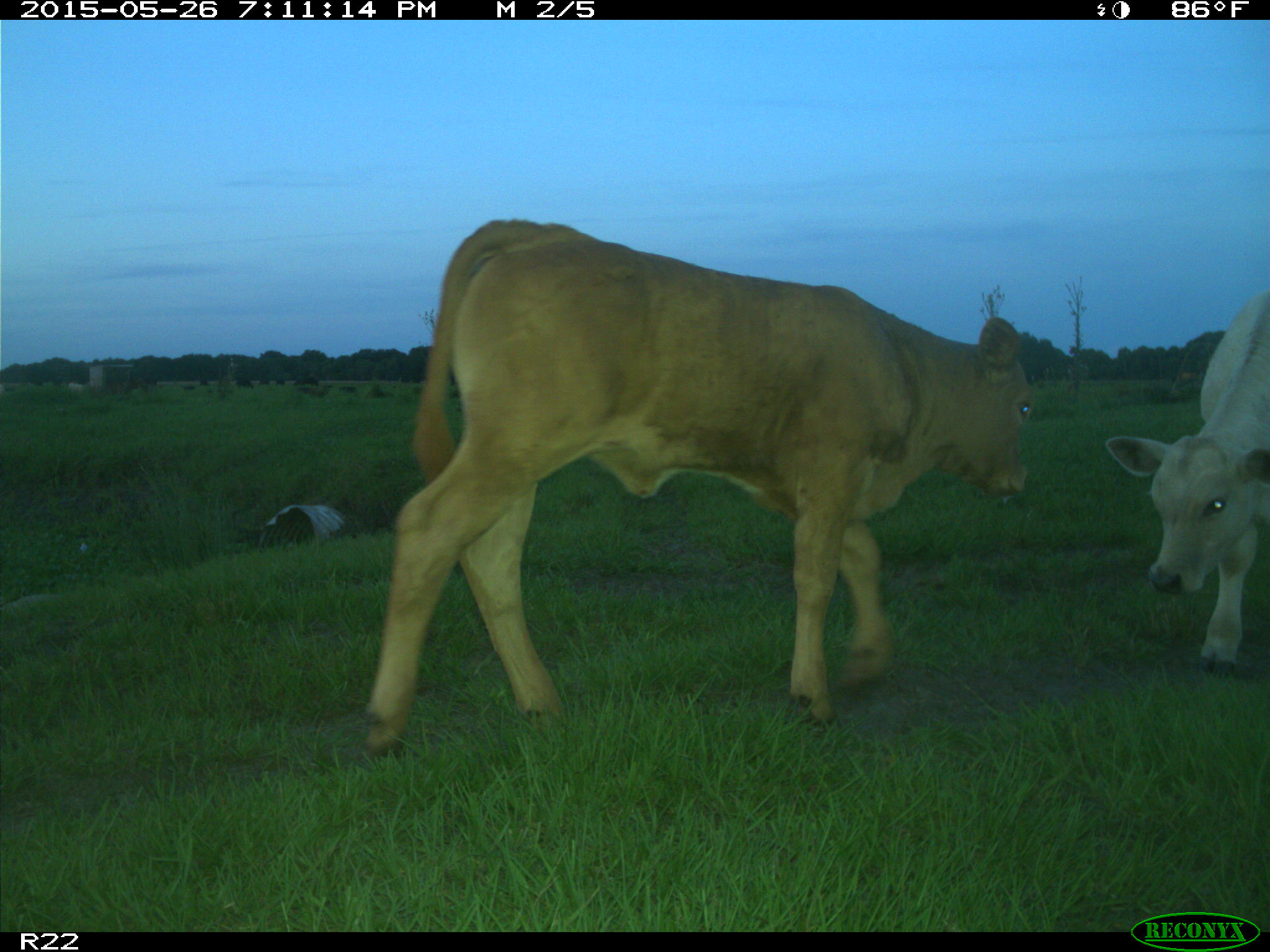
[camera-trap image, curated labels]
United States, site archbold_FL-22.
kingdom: Animalia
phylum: Chordata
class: Mammalia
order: Artiodactyla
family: Bovidae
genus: Bos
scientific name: Bos taurus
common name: domestic cow